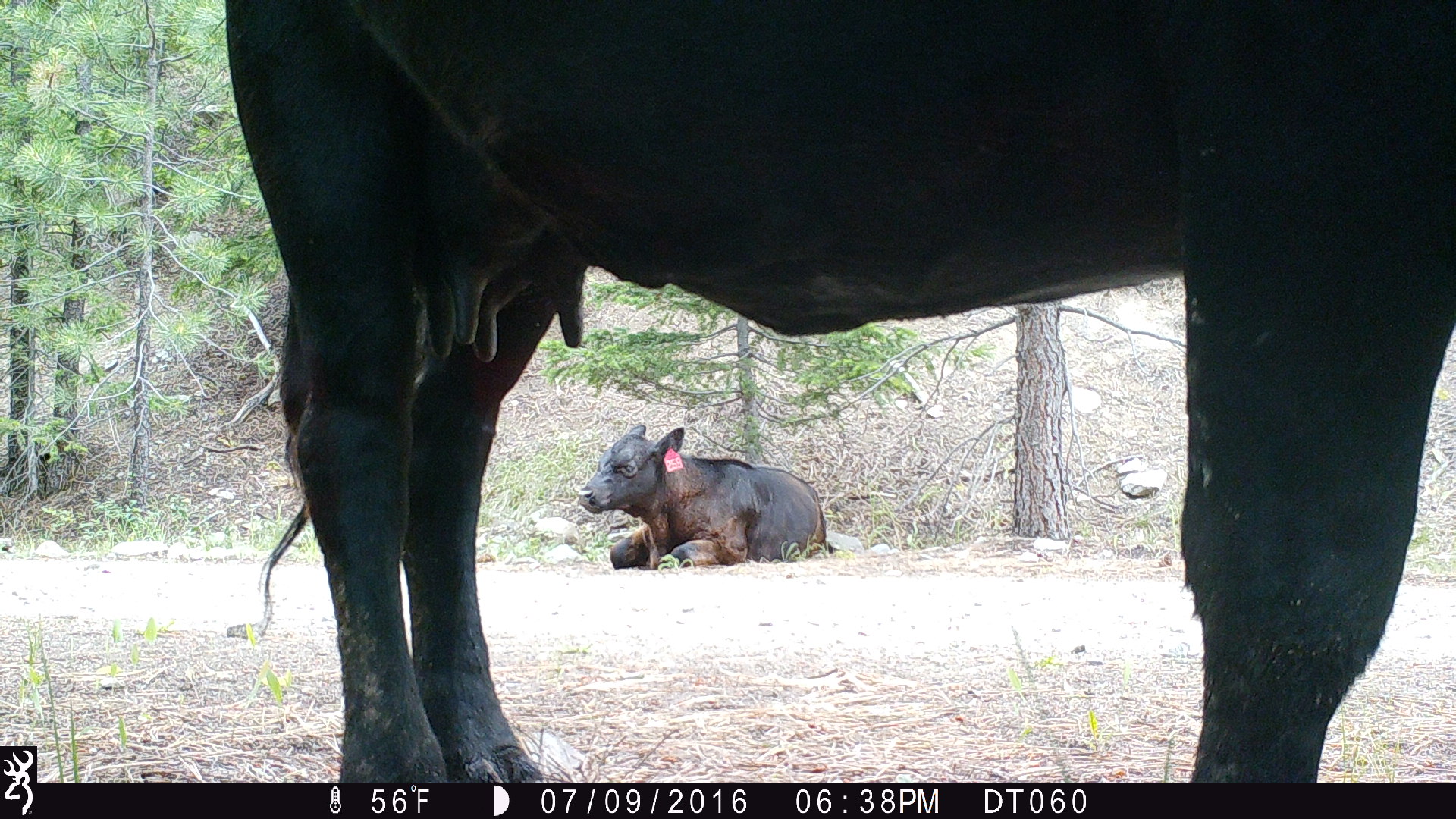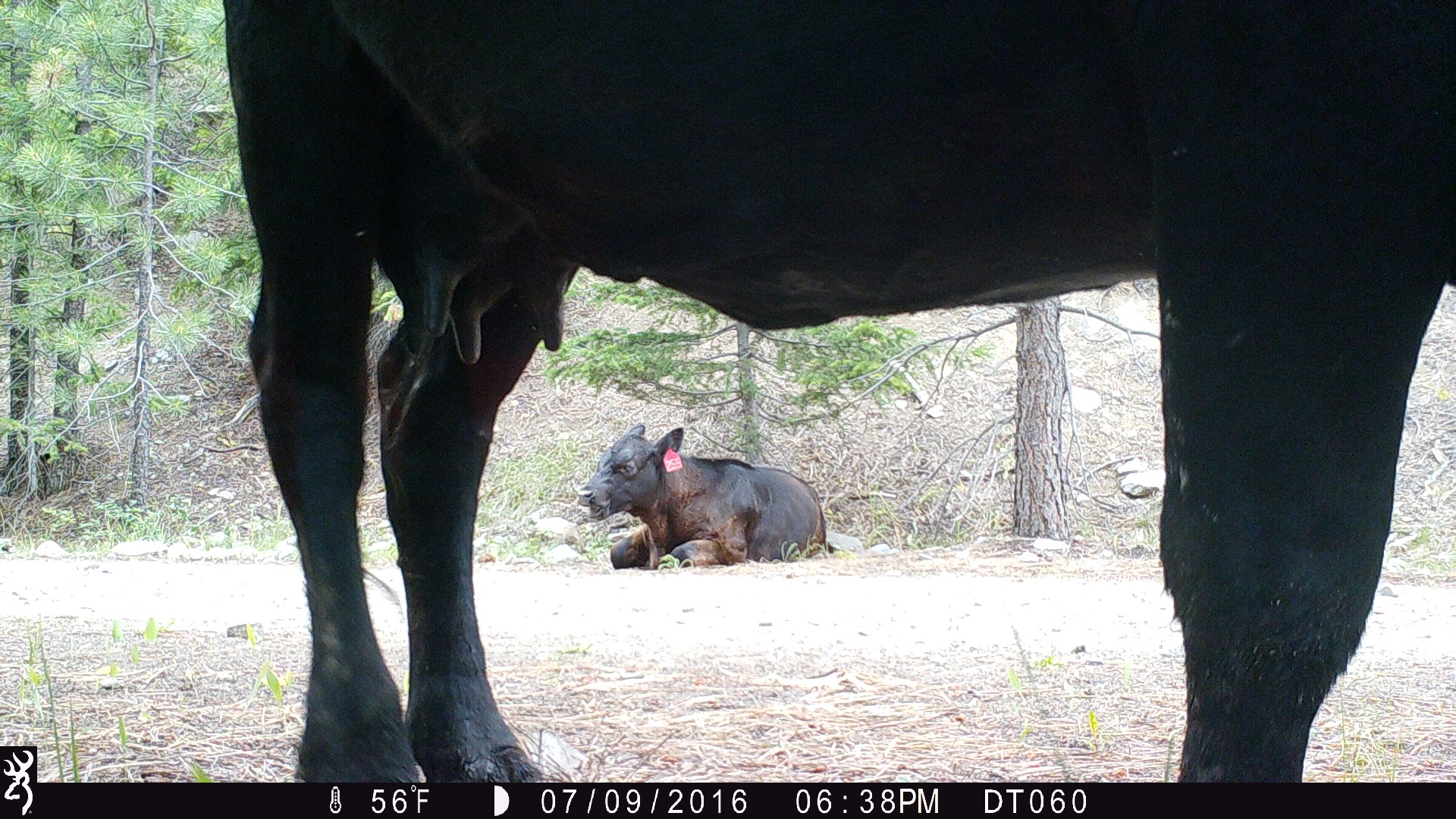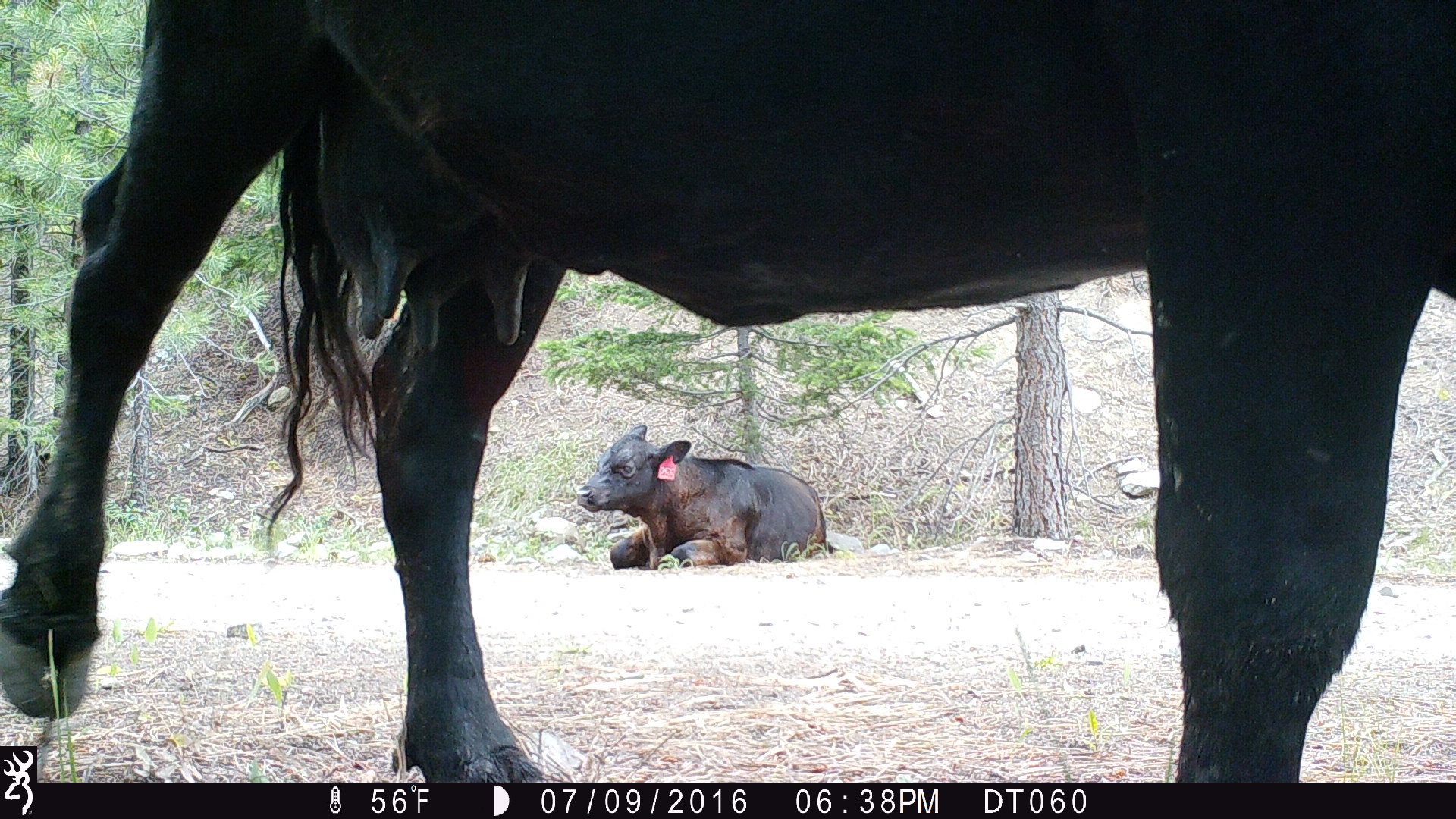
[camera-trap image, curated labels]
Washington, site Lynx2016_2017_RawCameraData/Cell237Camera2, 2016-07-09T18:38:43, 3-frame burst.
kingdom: Animalia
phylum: Chordata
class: Mammalia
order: Artiodactyla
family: Bovidae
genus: Bos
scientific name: Bos taurus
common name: domestic cattle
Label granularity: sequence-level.